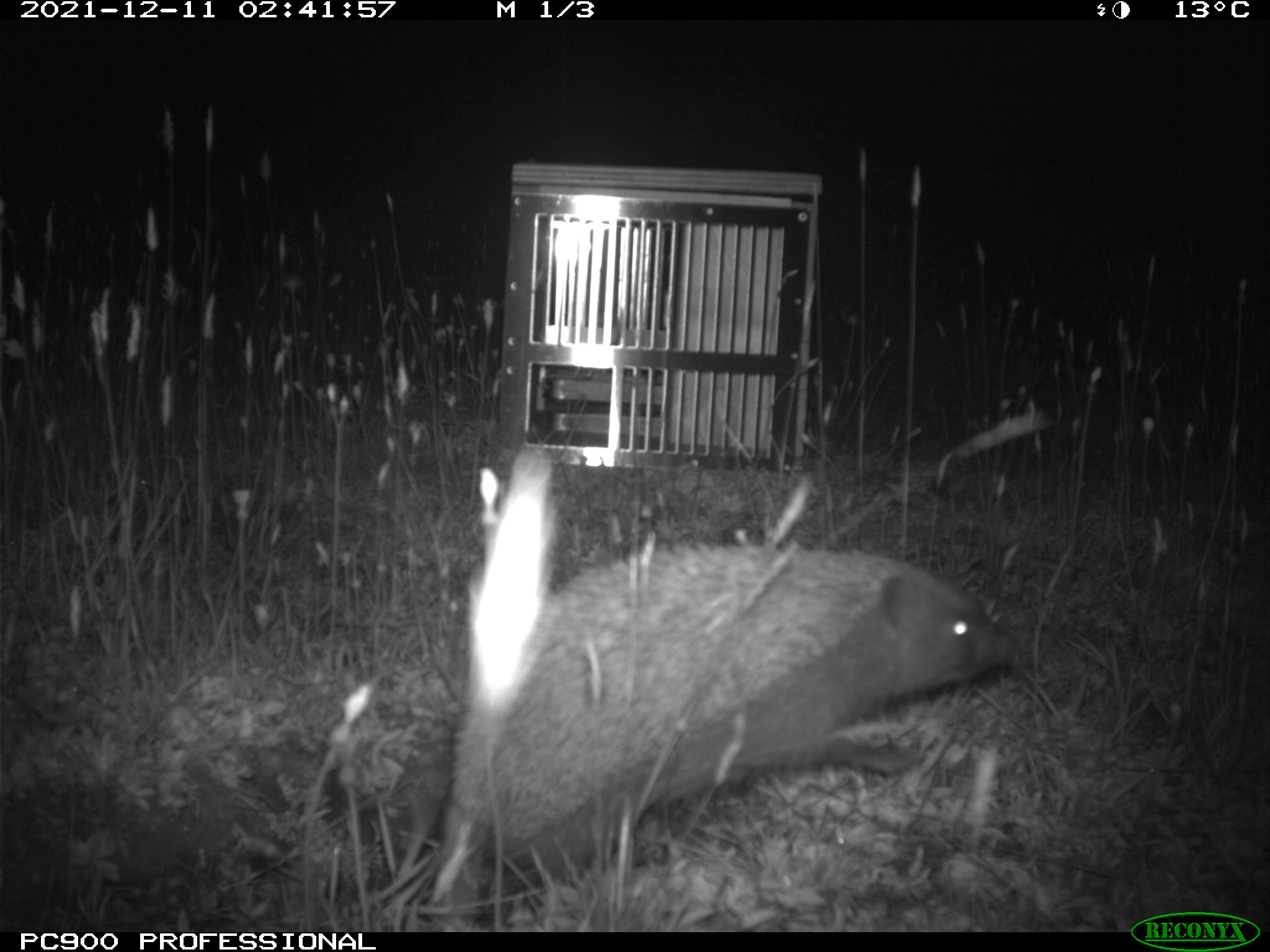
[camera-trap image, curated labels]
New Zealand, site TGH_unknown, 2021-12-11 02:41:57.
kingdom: Animalia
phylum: Chordata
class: Mammalia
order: Eulipotyphla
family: Erinaceidae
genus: Erinaceus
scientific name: Erinaceus europaeus europaeus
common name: european hedgehog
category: hedgehog